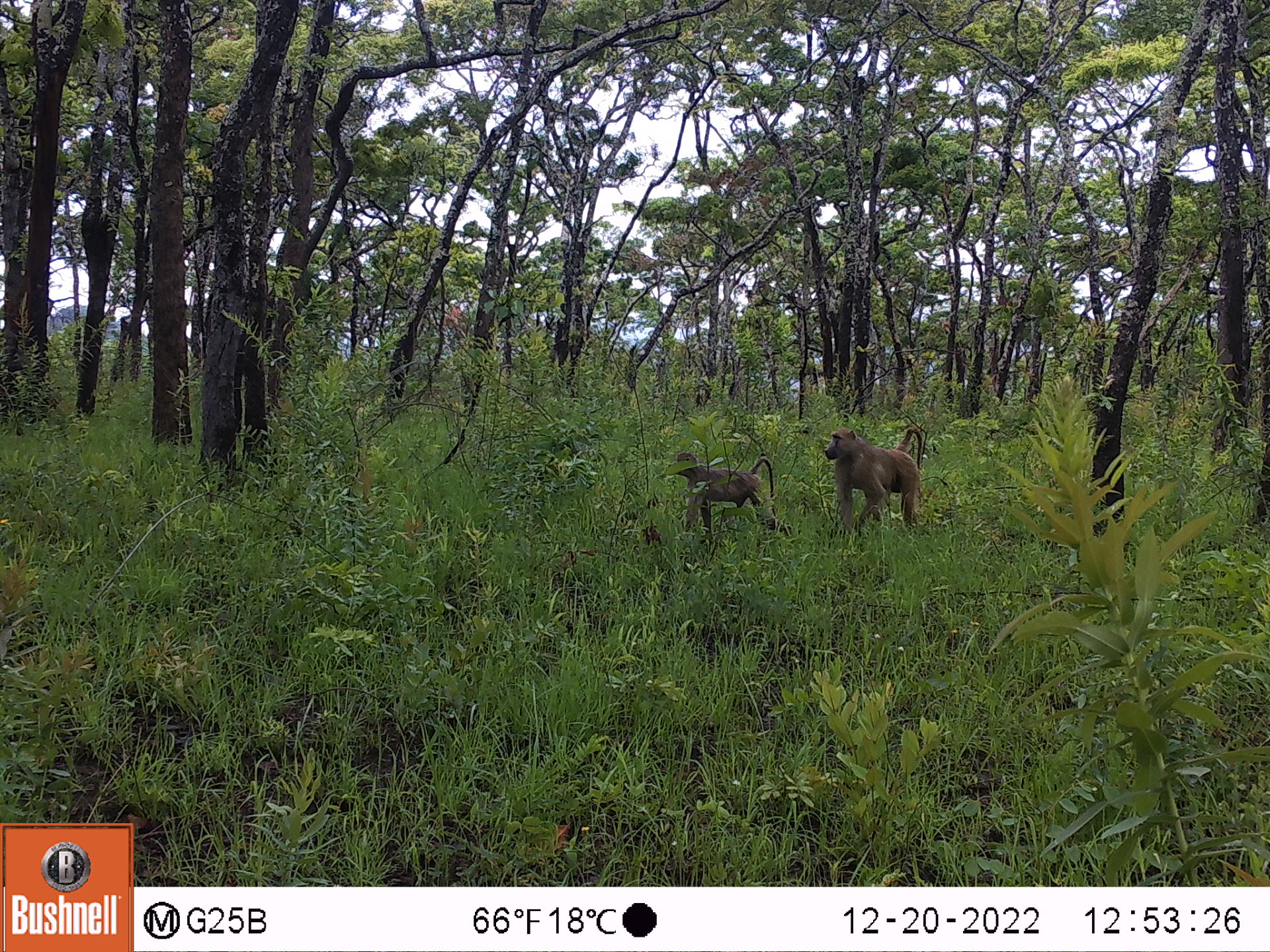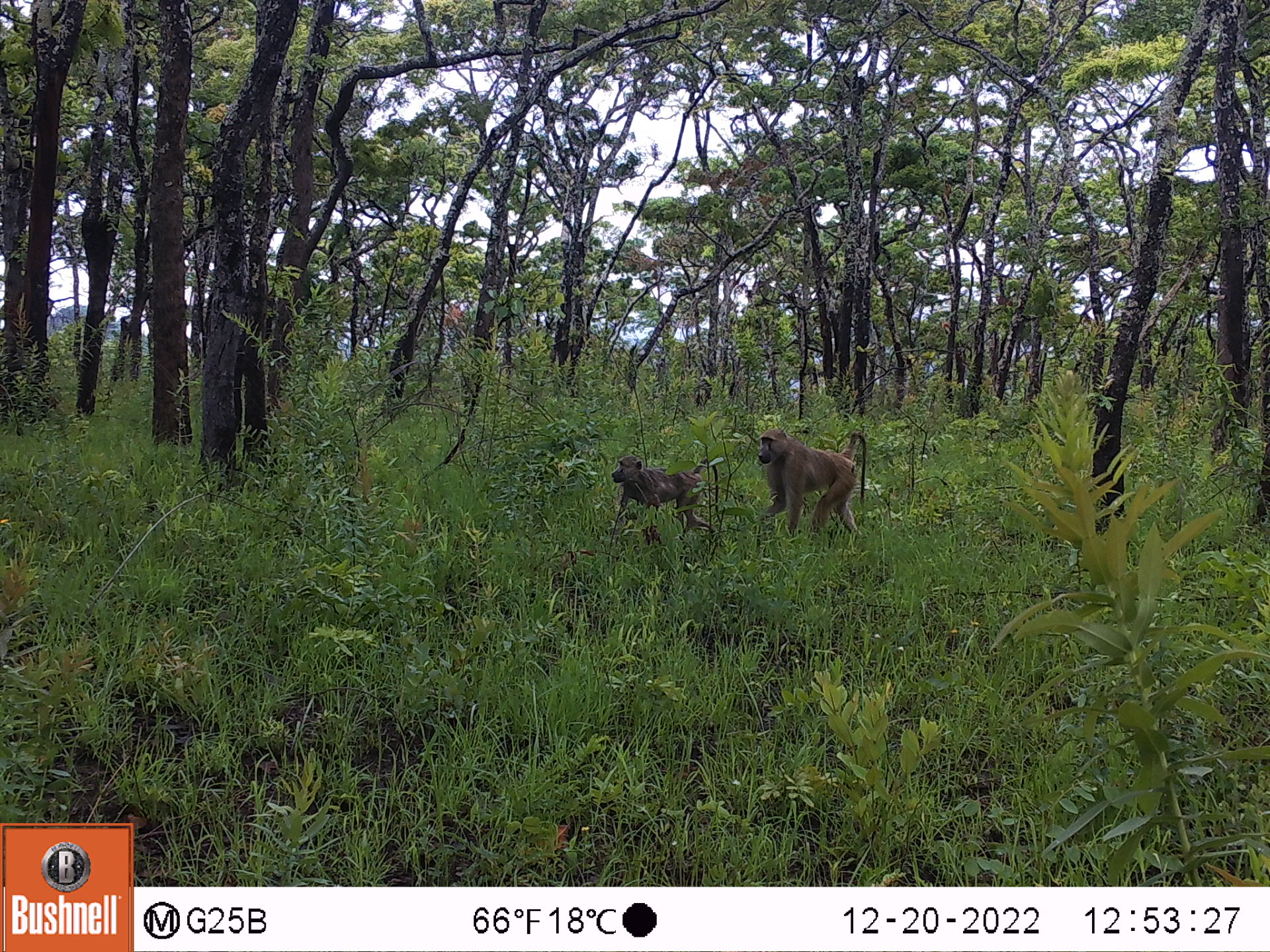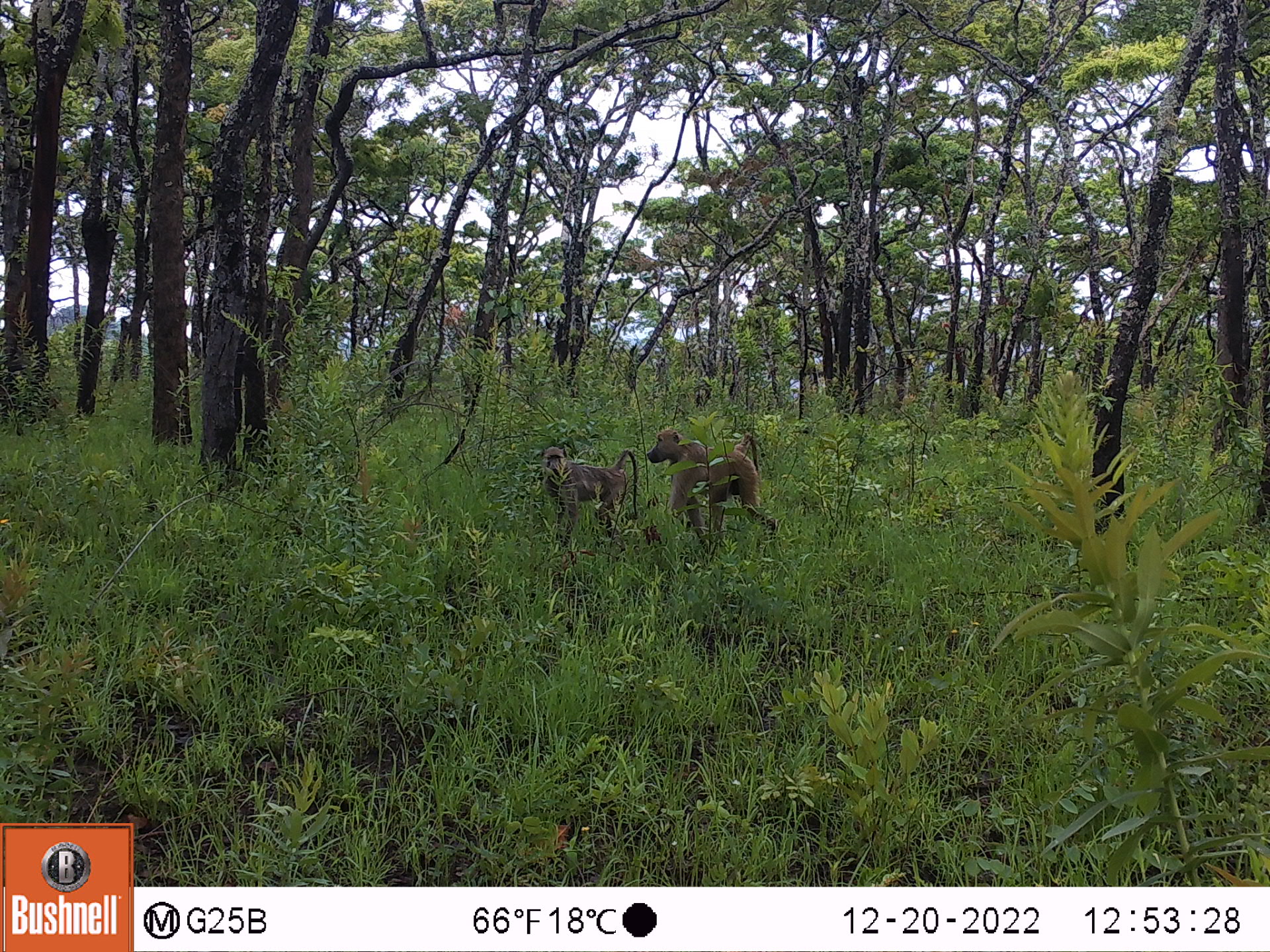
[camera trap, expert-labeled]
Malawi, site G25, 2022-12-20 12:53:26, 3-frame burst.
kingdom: Animalia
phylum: Chordata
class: Mammalia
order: Primates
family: Cercopithecidae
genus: Papio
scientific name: Papio cynocephalus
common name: yellow baboon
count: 2